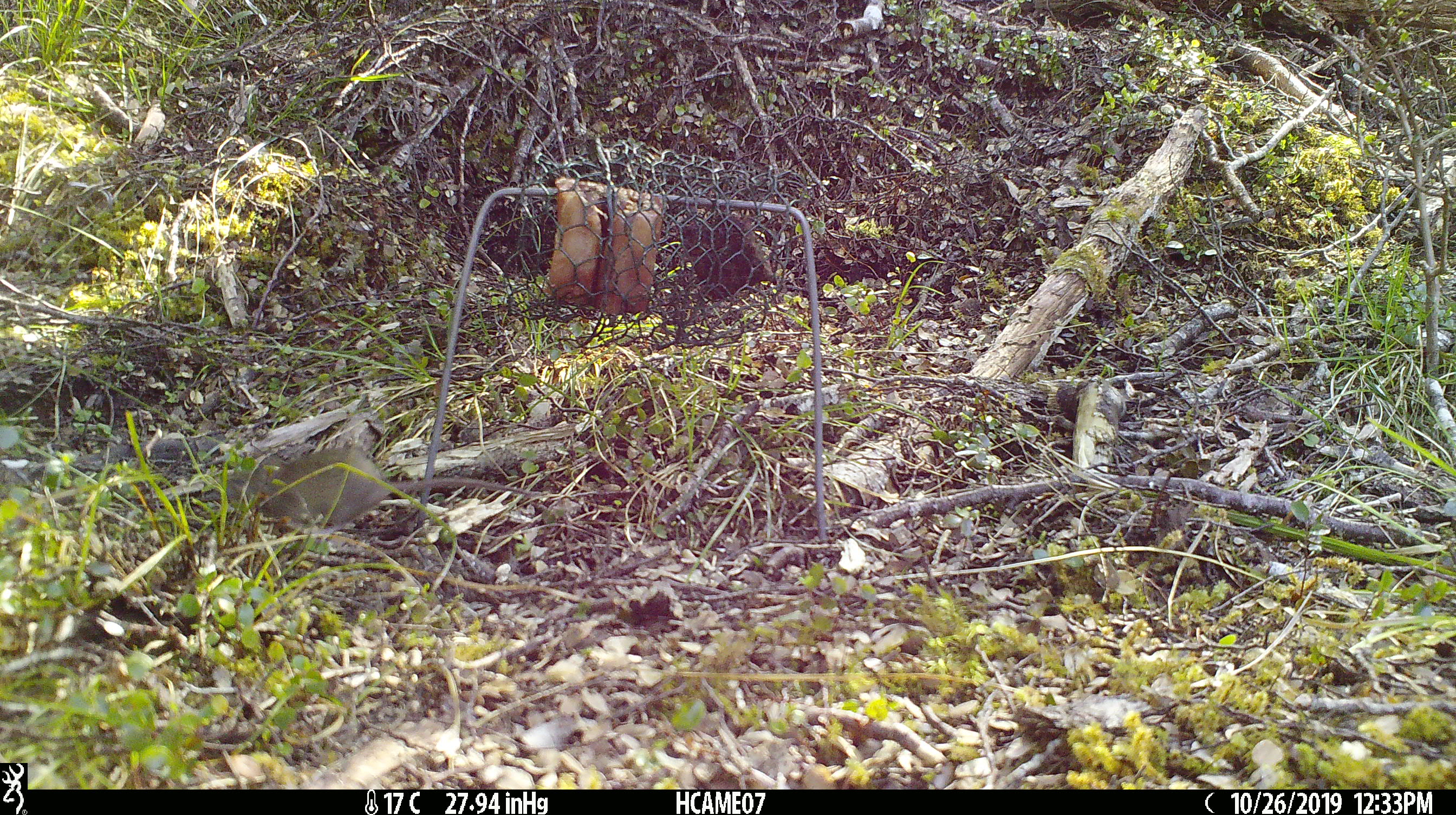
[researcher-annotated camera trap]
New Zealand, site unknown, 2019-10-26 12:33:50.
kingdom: Animalia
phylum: Chordata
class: Mammalia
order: Rodentia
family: Muridae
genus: Mus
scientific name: Mus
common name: mouse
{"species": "mouse (Mus)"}